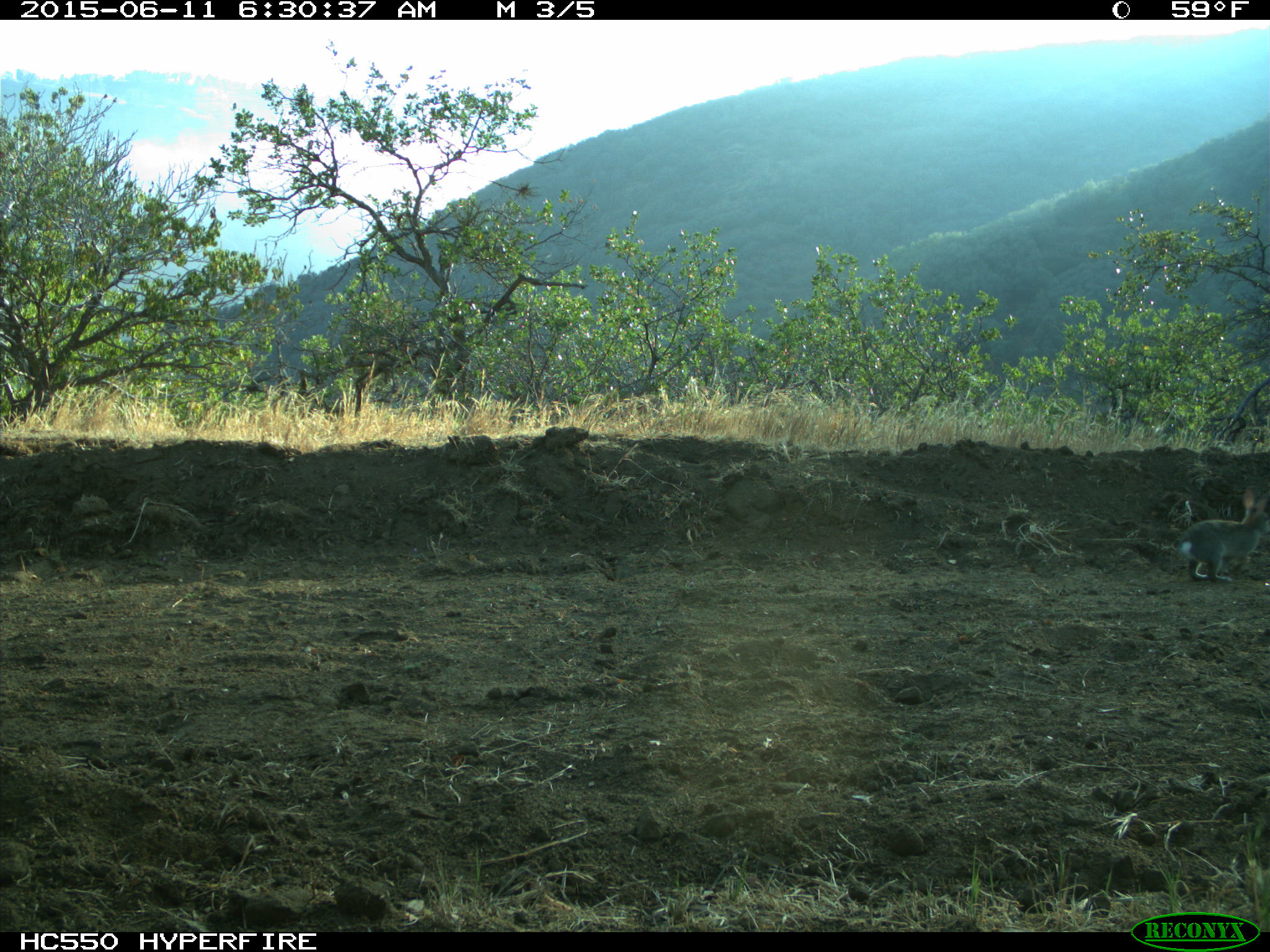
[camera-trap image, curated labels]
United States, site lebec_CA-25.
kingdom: Animalia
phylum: Chordata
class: Mammalia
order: Lagomorpha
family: Leporidae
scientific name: Leporidae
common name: rabbits and hares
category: unidentified rabbit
Unidentified rabbit (rabbits and hares) (Leporidae).